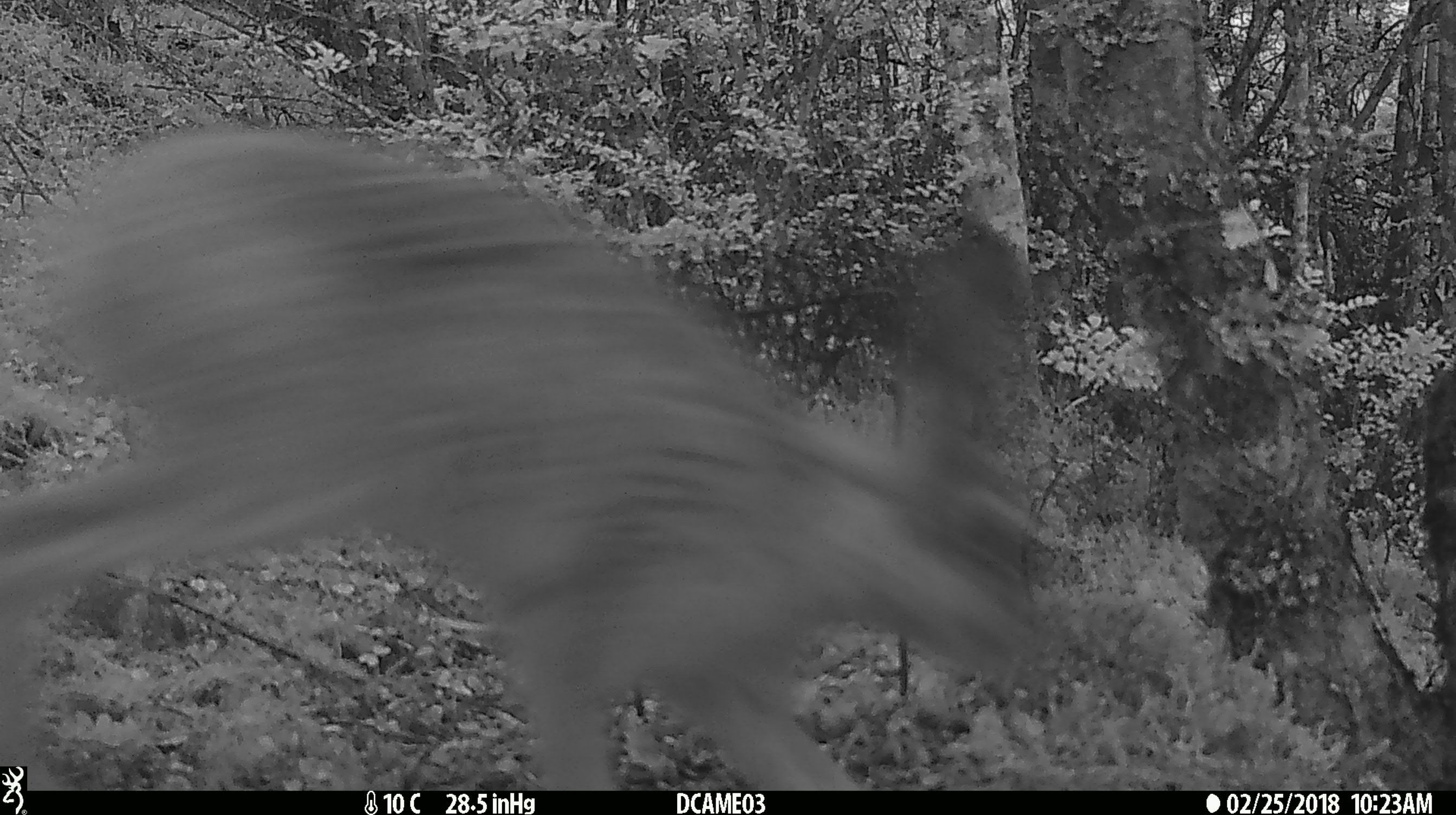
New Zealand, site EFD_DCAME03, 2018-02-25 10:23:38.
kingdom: Animalia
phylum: Chordata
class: Mammalia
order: Lagomorpha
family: Leporidae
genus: Lepus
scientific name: Lepus europaeus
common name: brown hare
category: hare